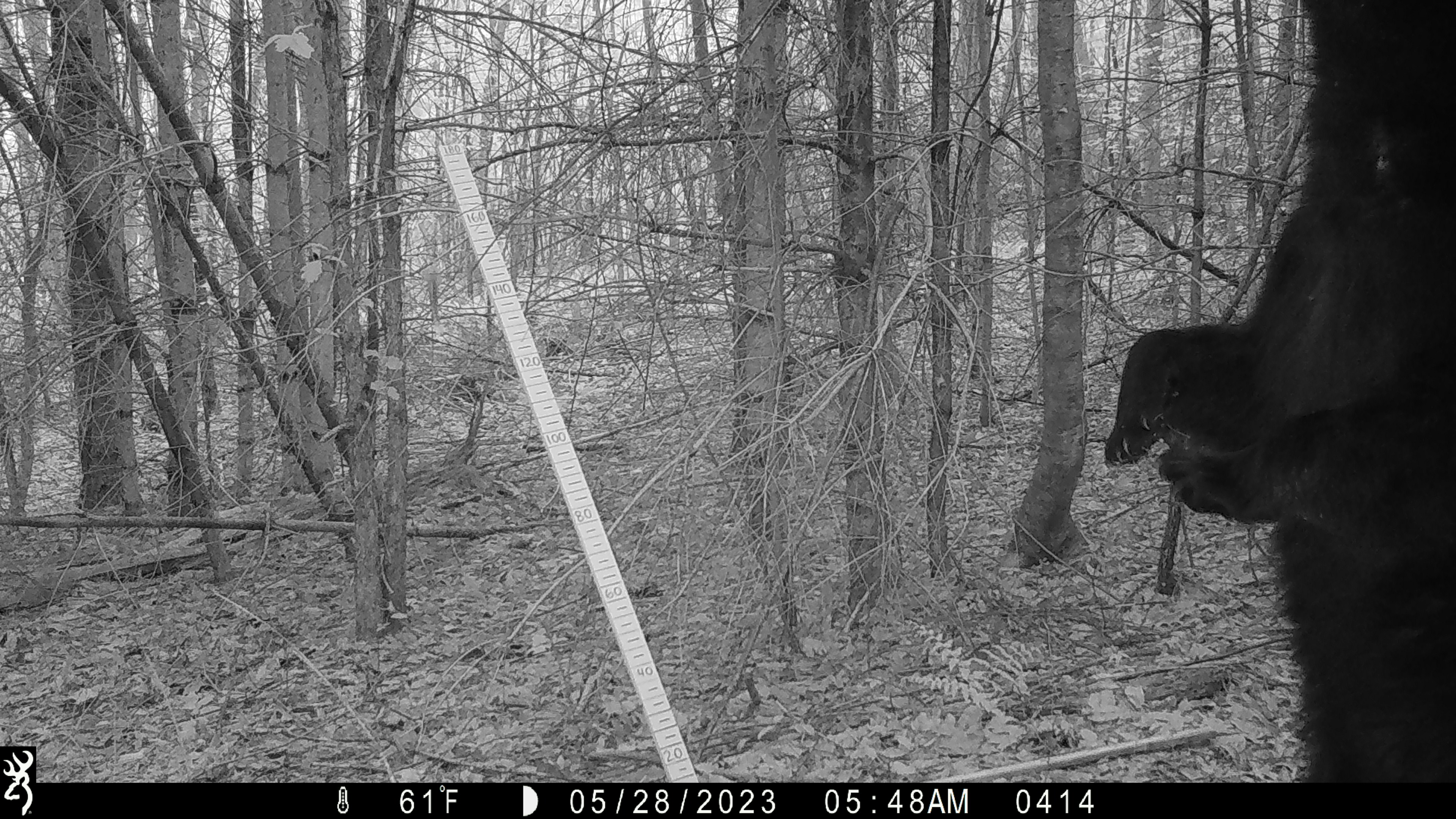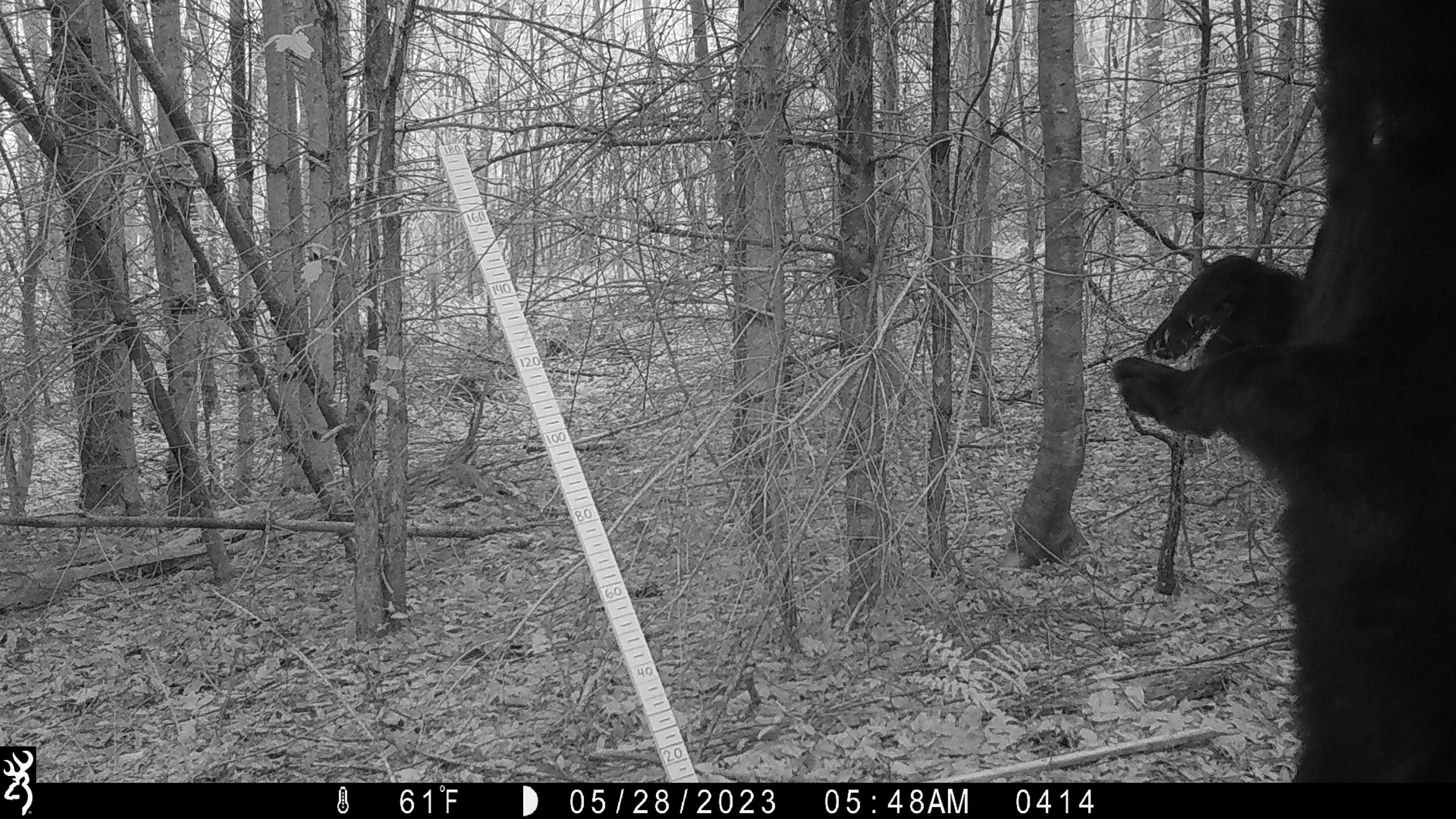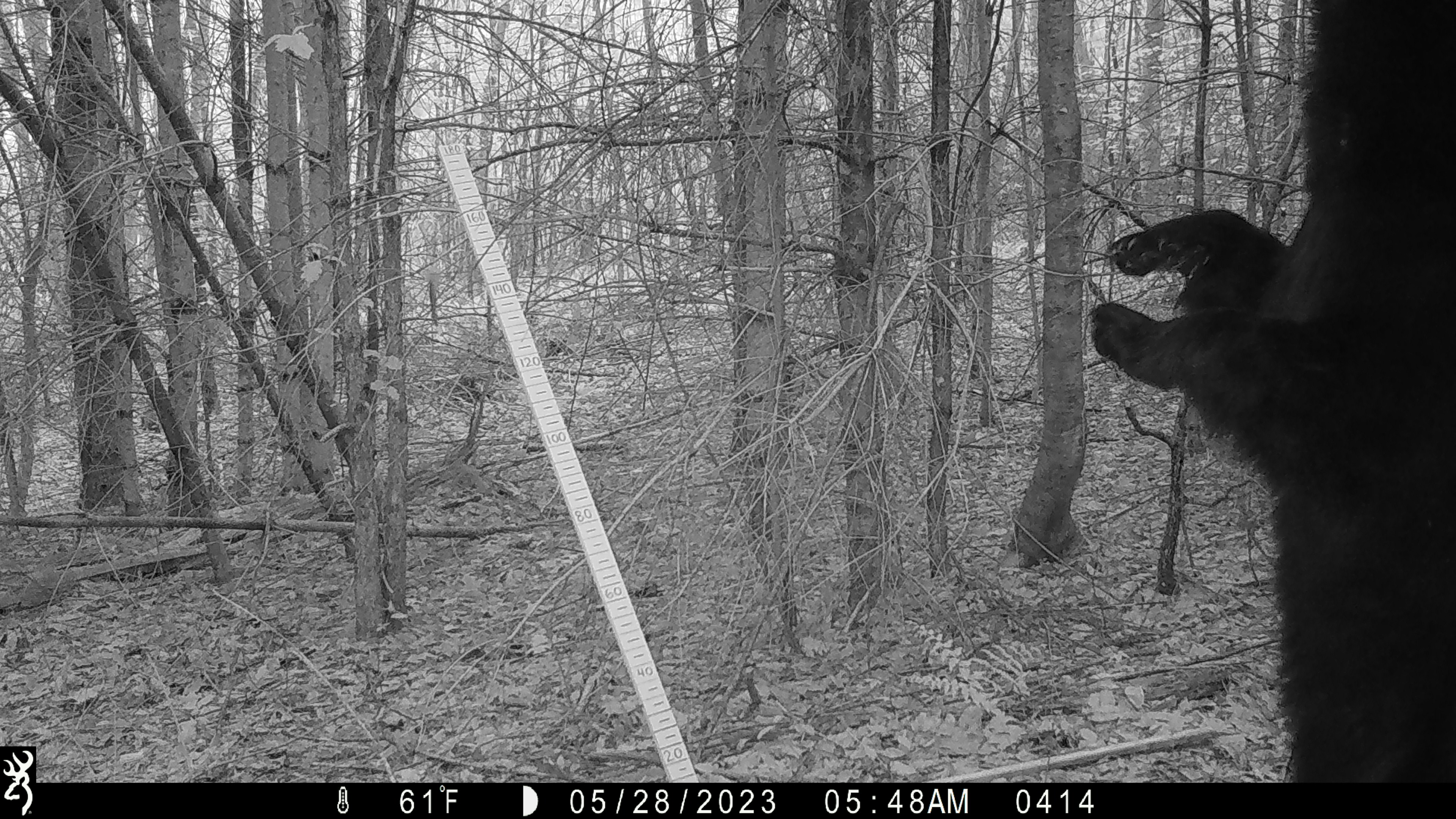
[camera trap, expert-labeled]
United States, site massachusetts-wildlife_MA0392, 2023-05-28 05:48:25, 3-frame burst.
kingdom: Animalia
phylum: Chordata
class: Mammalia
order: Carnivora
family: Ursidae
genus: Ursus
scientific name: Ursus americanus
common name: black bear